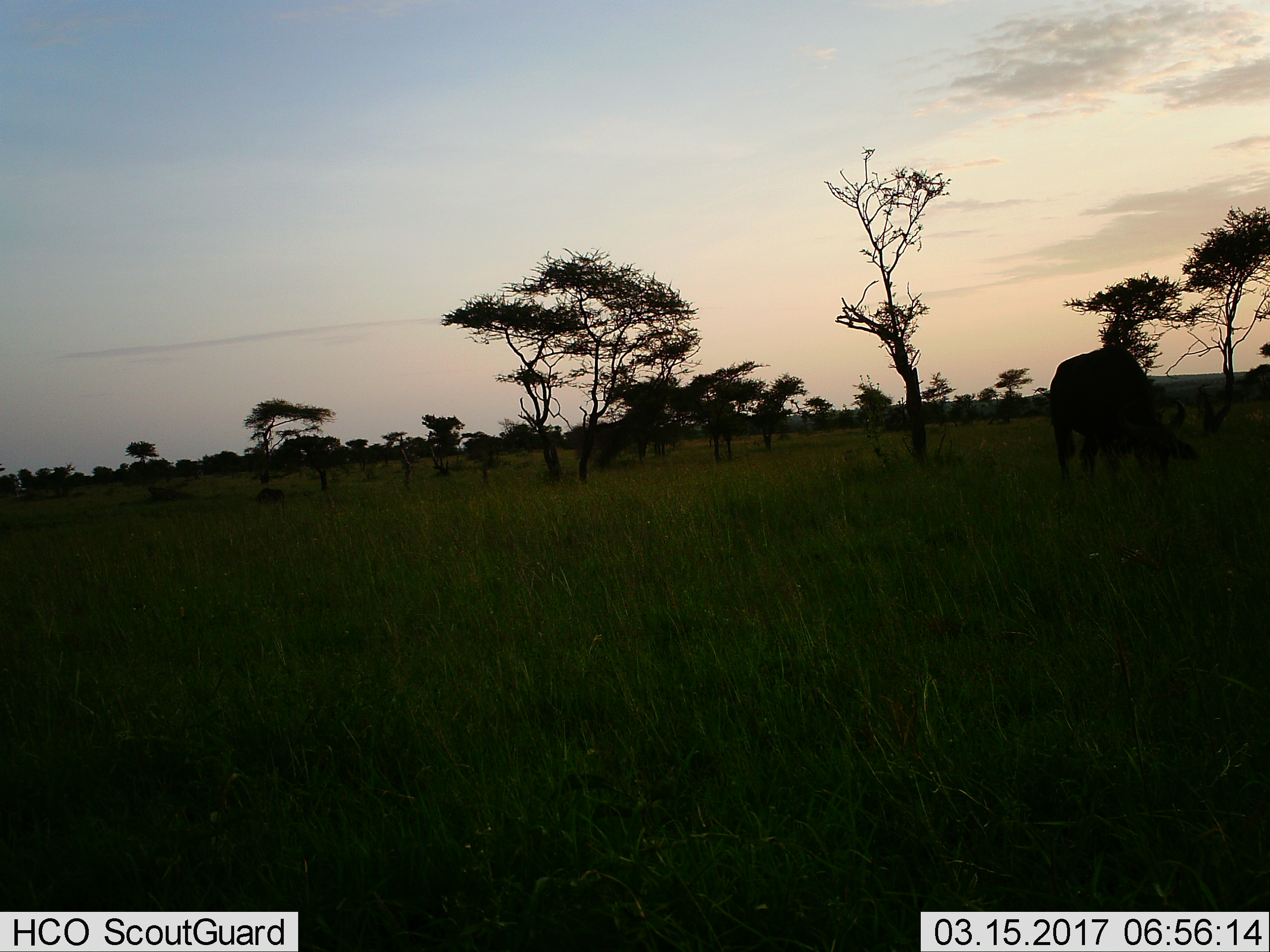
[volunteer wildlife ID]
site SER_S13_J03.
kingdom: Animalia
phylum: Chordata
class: Mammalia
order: Artiodactyla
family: Bovidae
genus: Connochaetes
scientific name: Connochaetes taurinus taurinus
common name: blue wildebeest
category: wildebeestblue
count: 1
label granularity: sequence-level